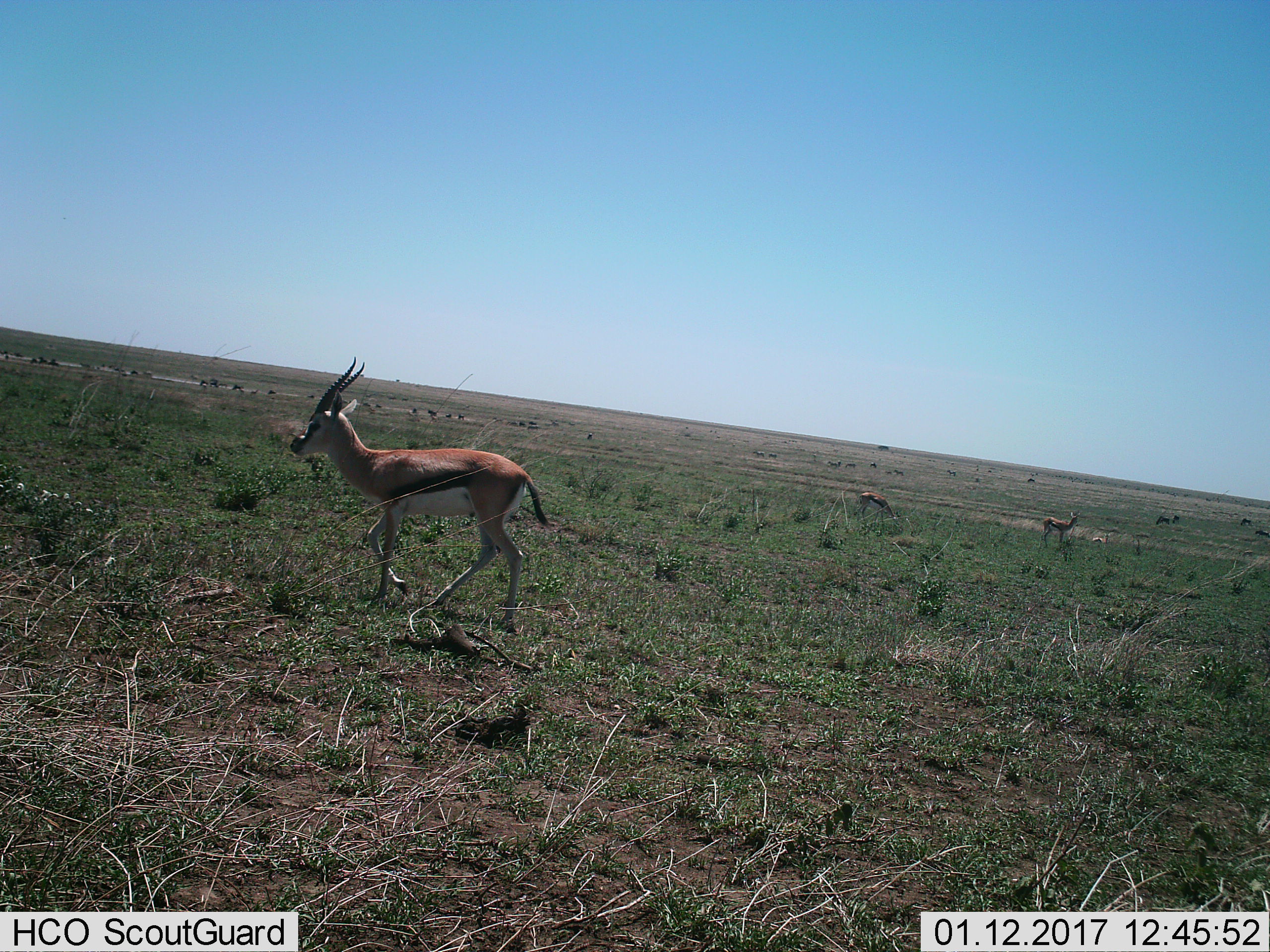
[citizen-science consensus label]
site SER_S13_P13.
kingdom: Animalia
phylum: Chordata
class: Mammalia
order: Artiodactyla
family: Bovidae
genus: Eudorcas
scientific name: Eudorcas thomsonii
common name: thomson's gazelle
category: gazellethomsons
Gazellethomsons (thomson's gazelle) (Eudorcas thomsonii), count 3. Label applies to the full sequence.